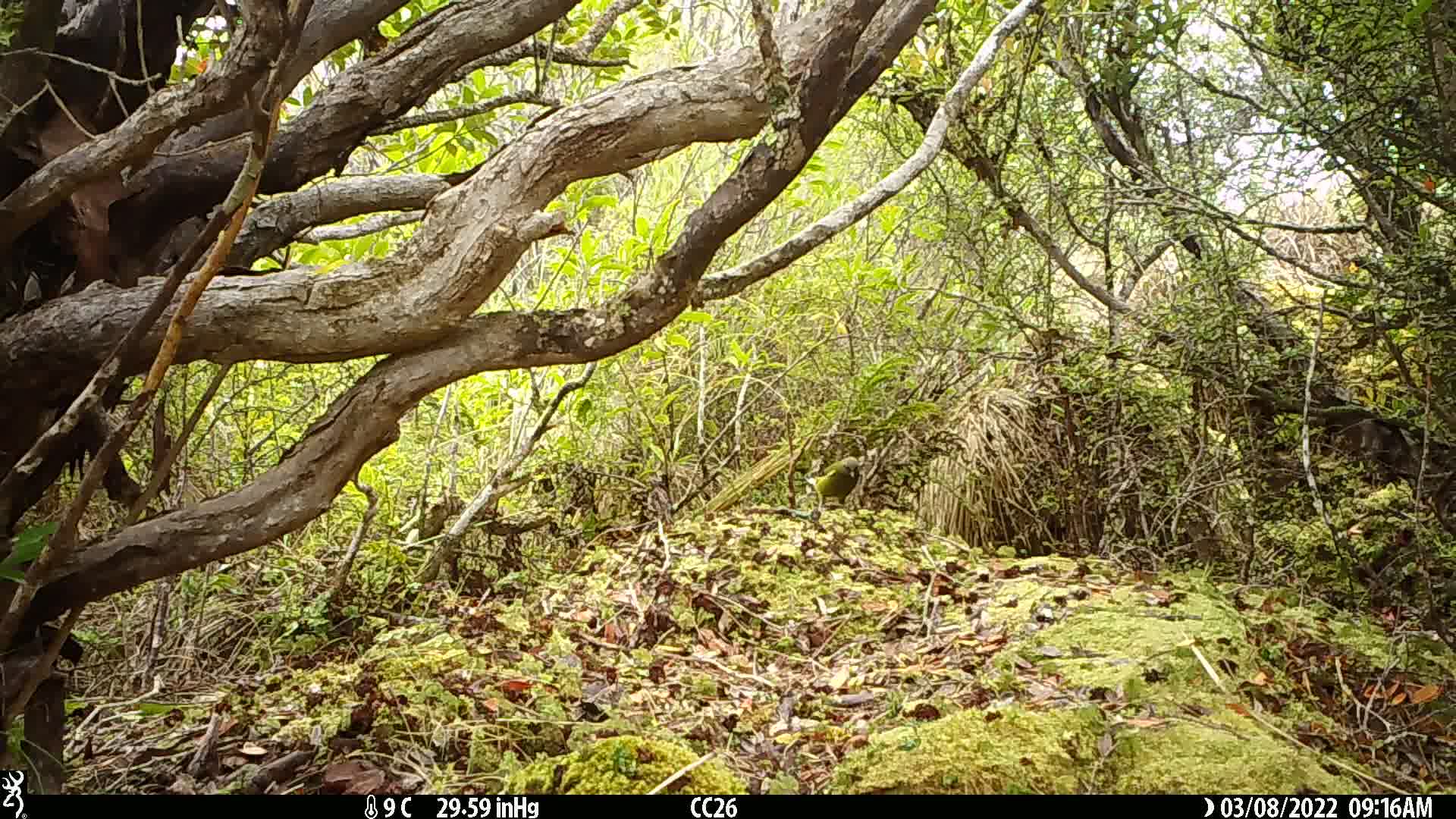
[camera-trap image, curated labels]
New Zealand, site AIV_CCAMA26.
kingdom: Animalia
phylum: Chordata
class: Aves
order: Passeriformes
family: Meliphagidae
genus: Anthornis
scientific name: Anthornis melanura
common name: new zealand bellbird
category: bellbird